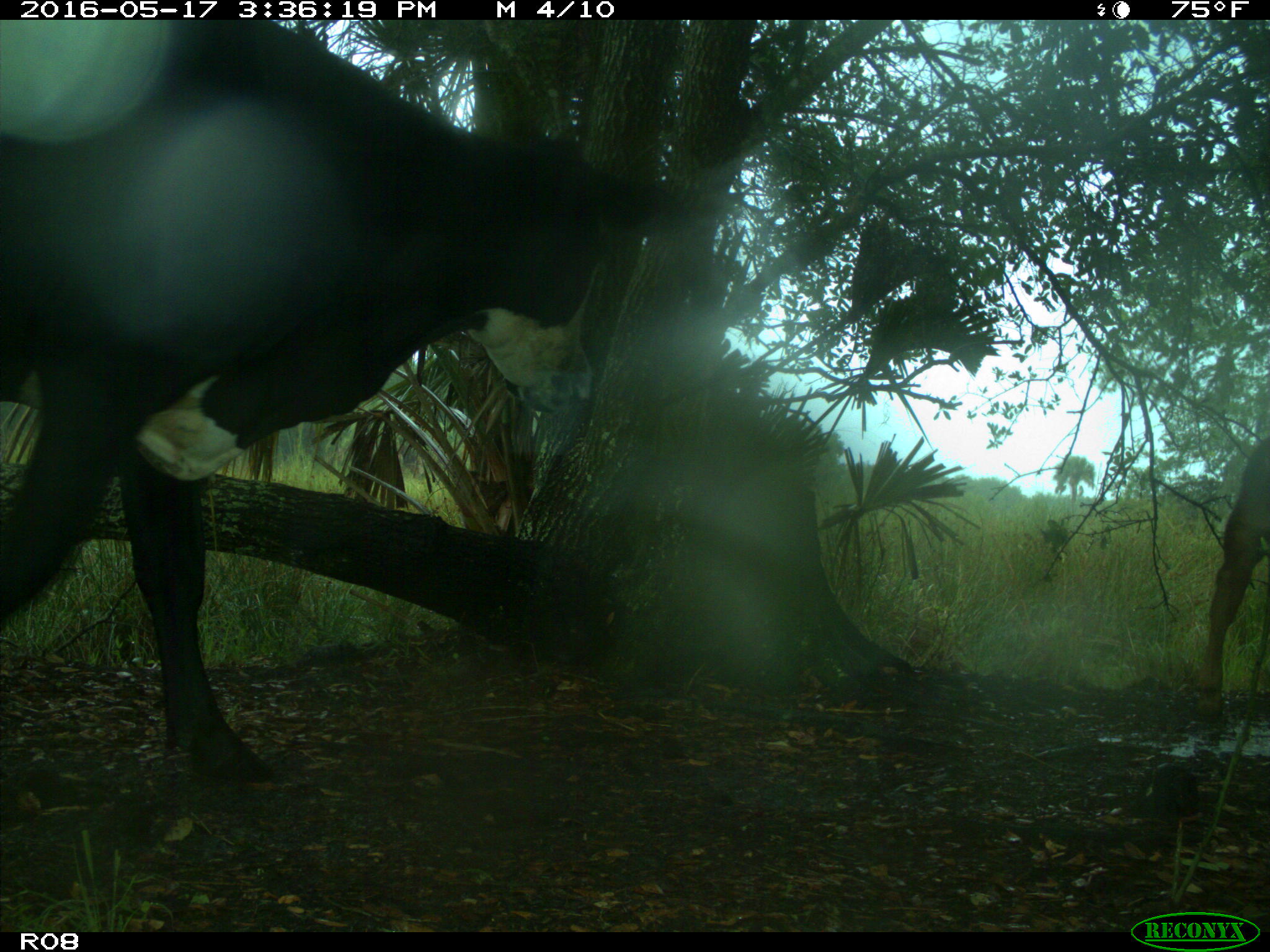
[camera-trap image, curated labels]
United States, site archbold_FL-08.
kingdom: Animalia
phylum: Chordata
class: Mammalia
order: Artiodactyla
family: Bovidae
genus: Bos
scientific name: Bos taurus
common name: domestic cow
Bos taurus (domestic cow).